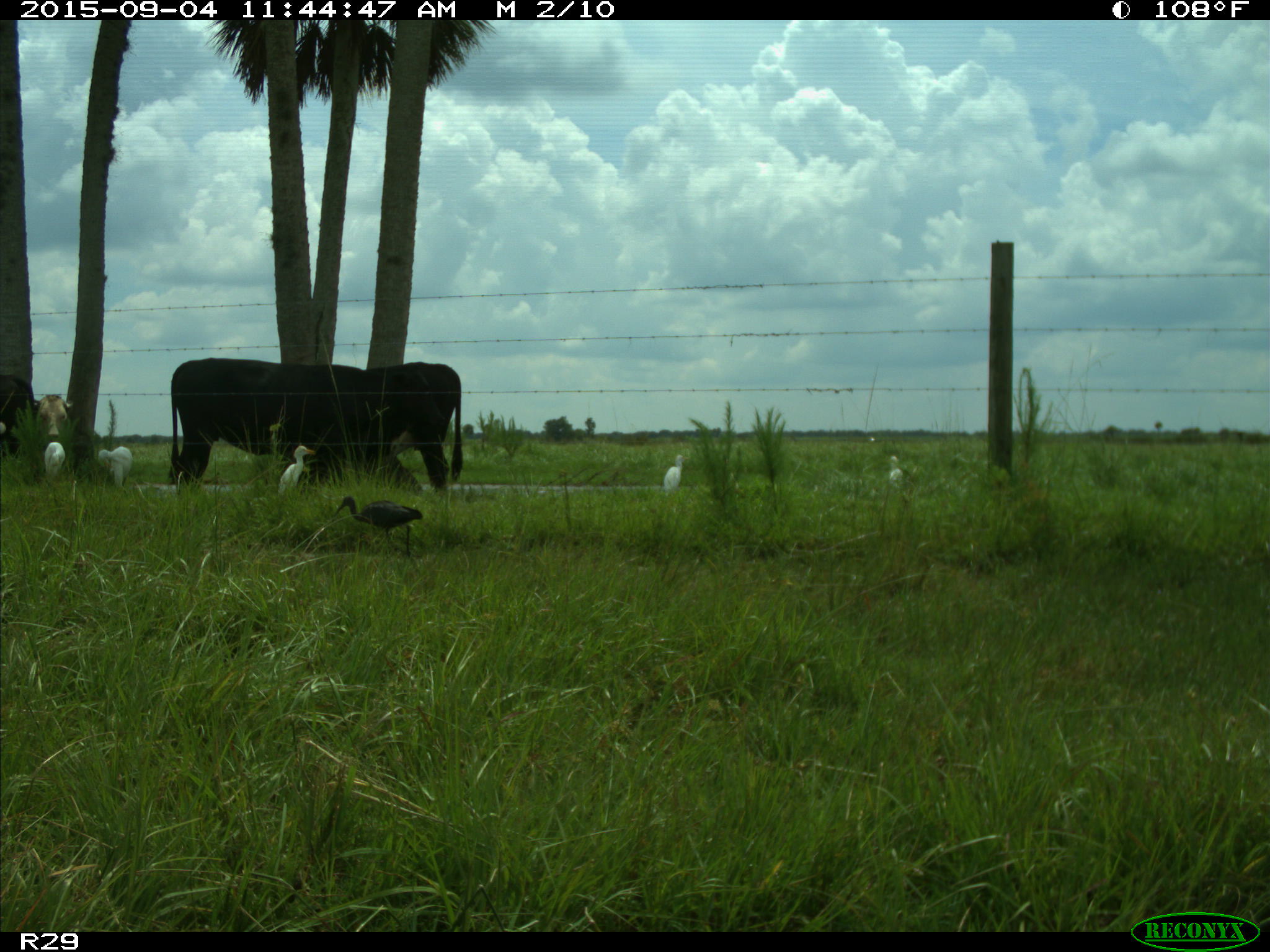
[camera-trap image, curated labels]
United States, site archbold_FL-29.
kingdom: Animalia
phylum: Chordata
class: Mammalia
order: Artiodactyla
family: Bovidae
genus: Bos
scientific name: Bos taurus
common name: domestic cow